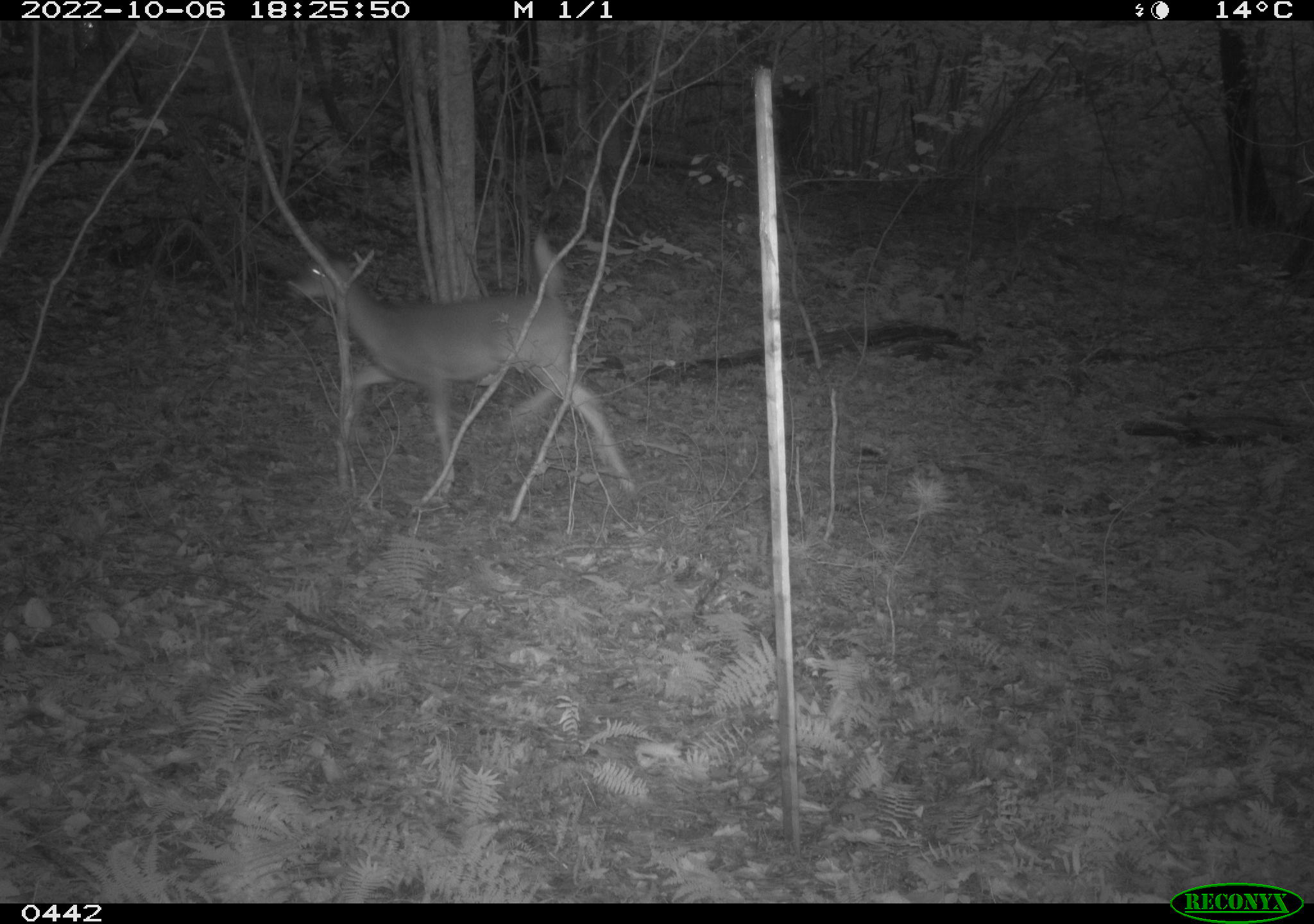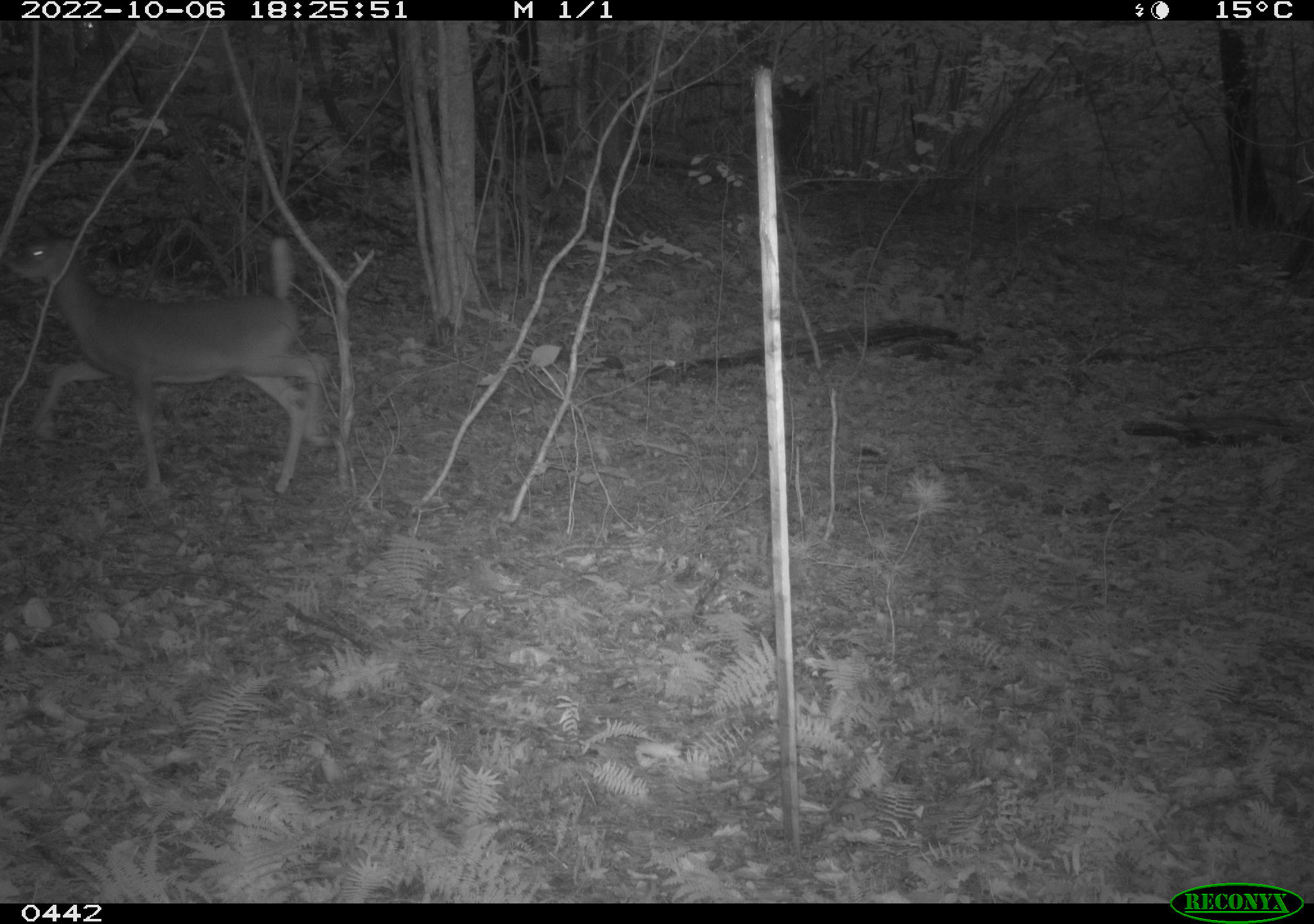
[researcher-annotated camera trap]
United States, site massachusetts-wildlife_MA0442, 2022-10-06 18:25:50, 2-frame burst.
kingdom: Animalia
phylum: Chordata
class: Mammalia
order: Artiodactyla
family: Cervidae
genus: Odocoileus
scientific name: Odocoileus virginianus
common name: white-tailed deer